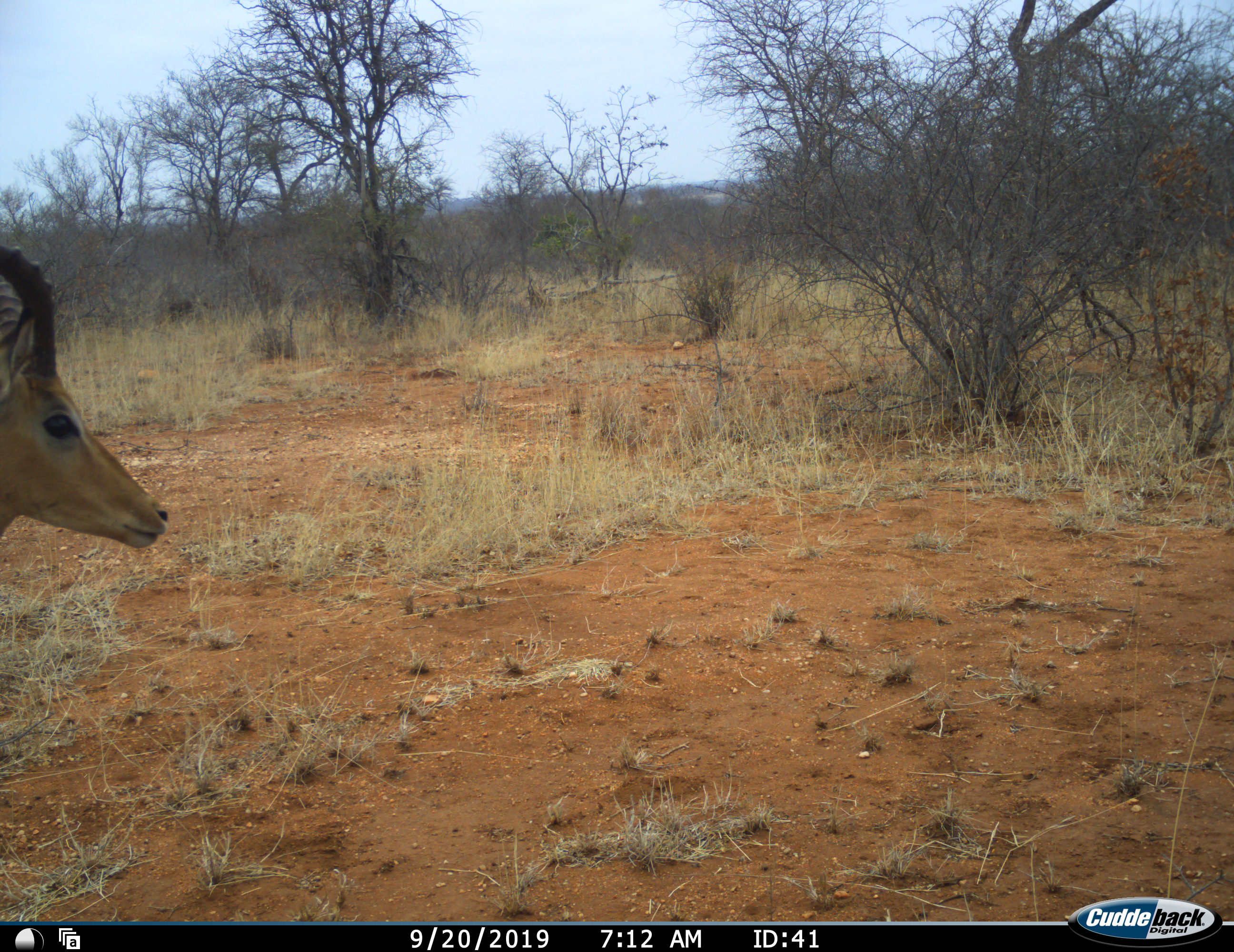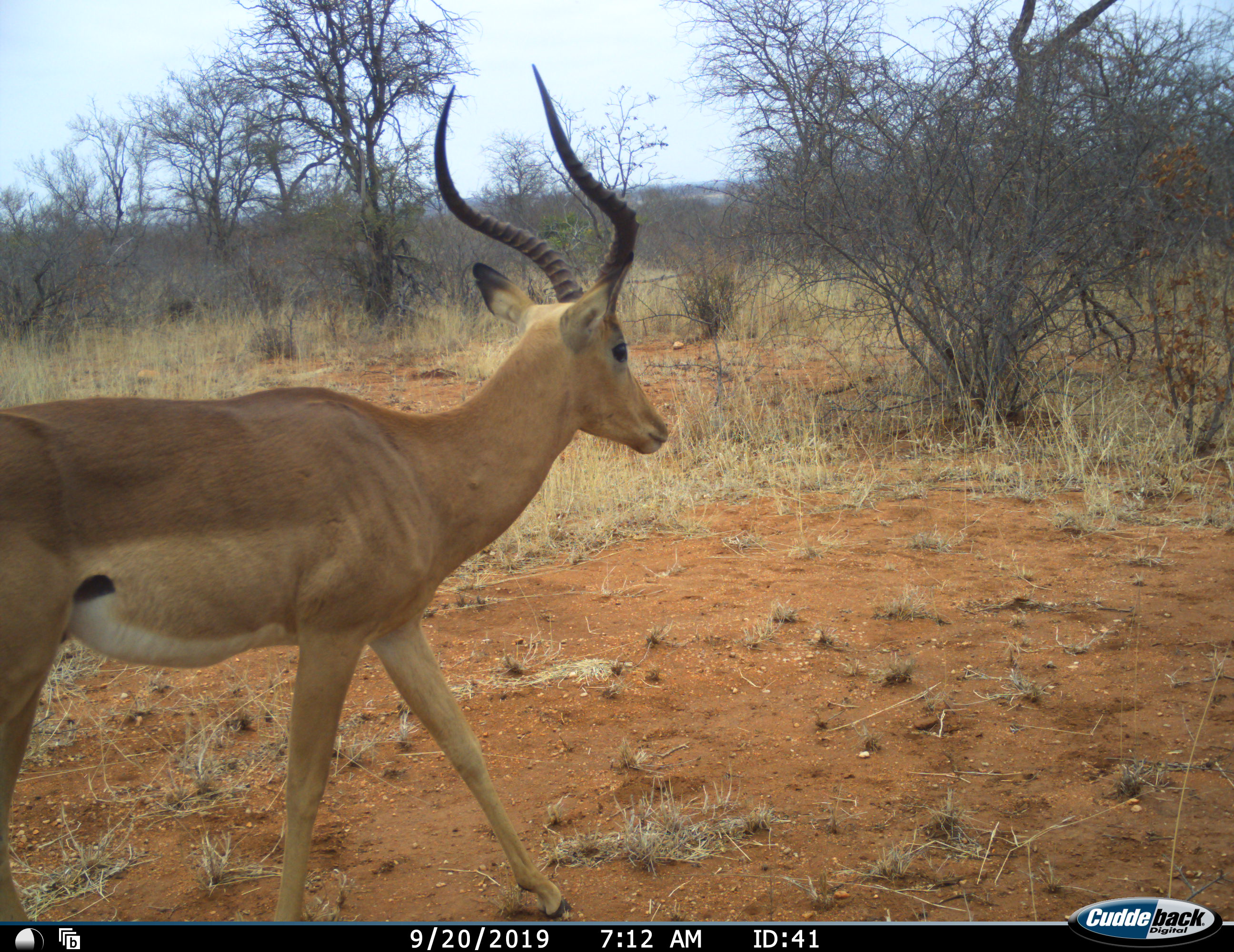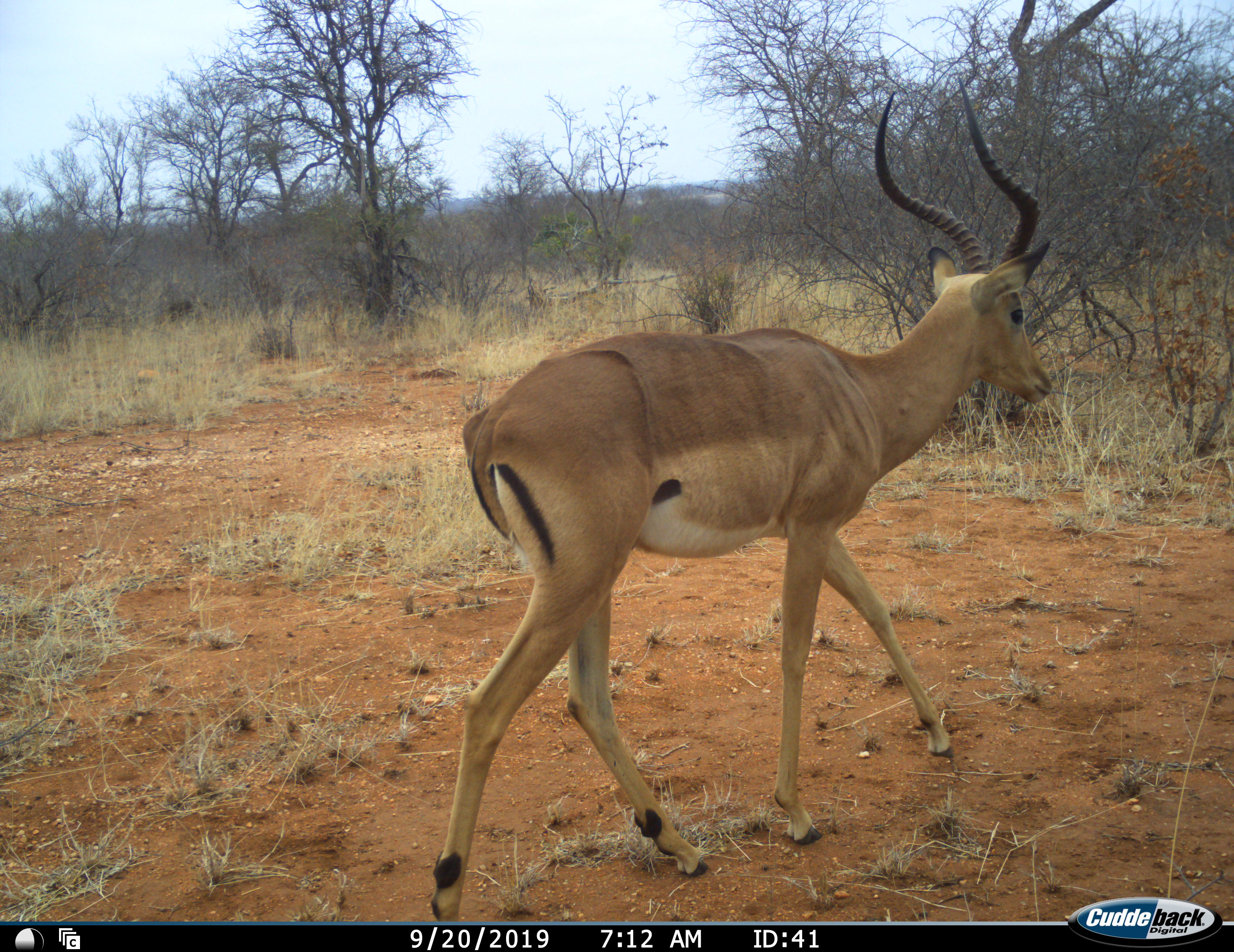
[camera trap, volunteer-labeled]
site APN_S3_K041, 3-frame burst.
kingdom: Animalia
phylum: Chordata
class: Mammalia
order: Artiodactyla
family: Bovidae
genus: Aepyceros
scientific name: Aepyceros melampus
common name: impala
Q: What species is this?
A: Impala (Aepyceros melampus).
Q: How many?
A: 1.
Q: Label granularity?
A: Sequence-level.